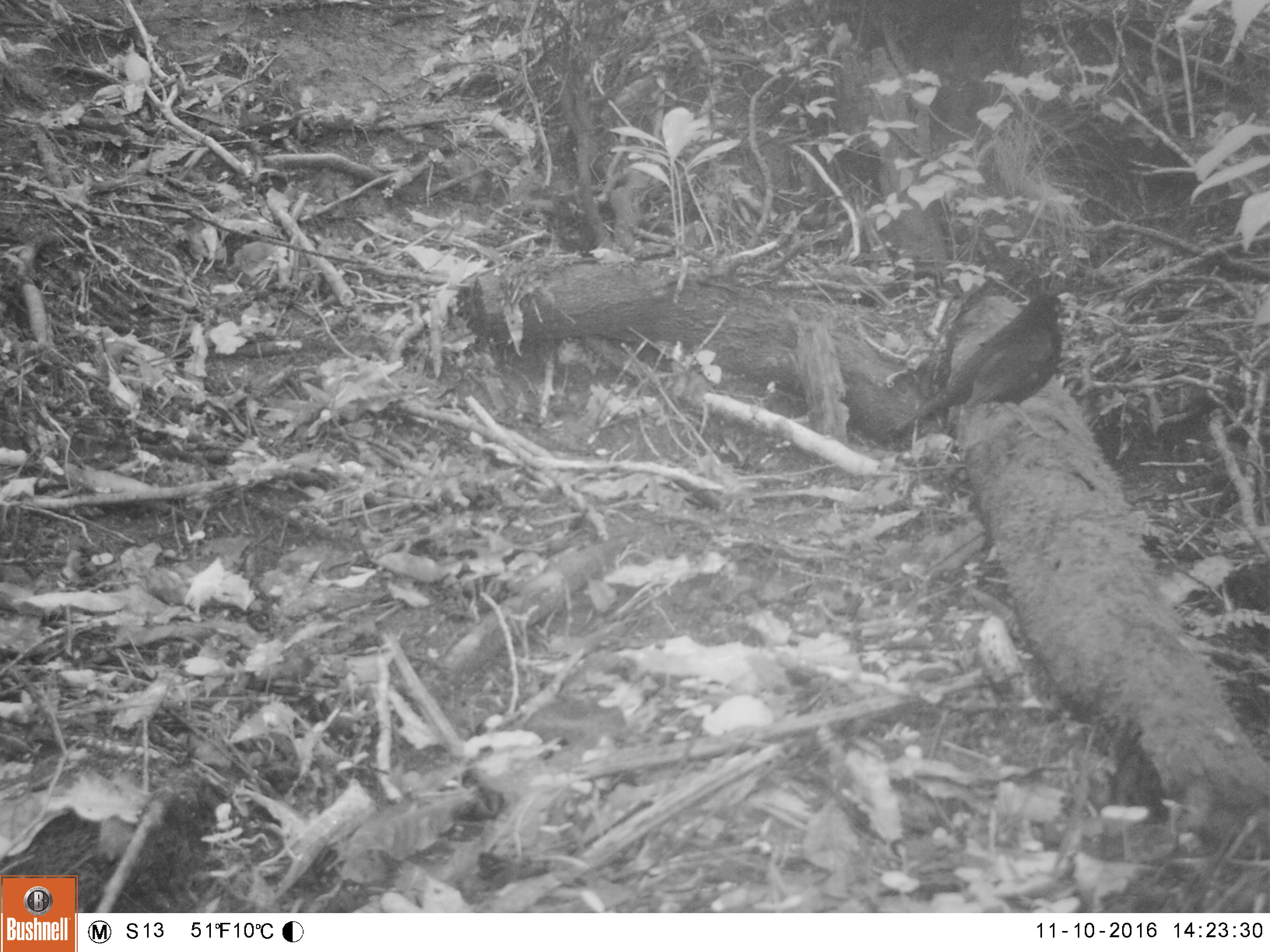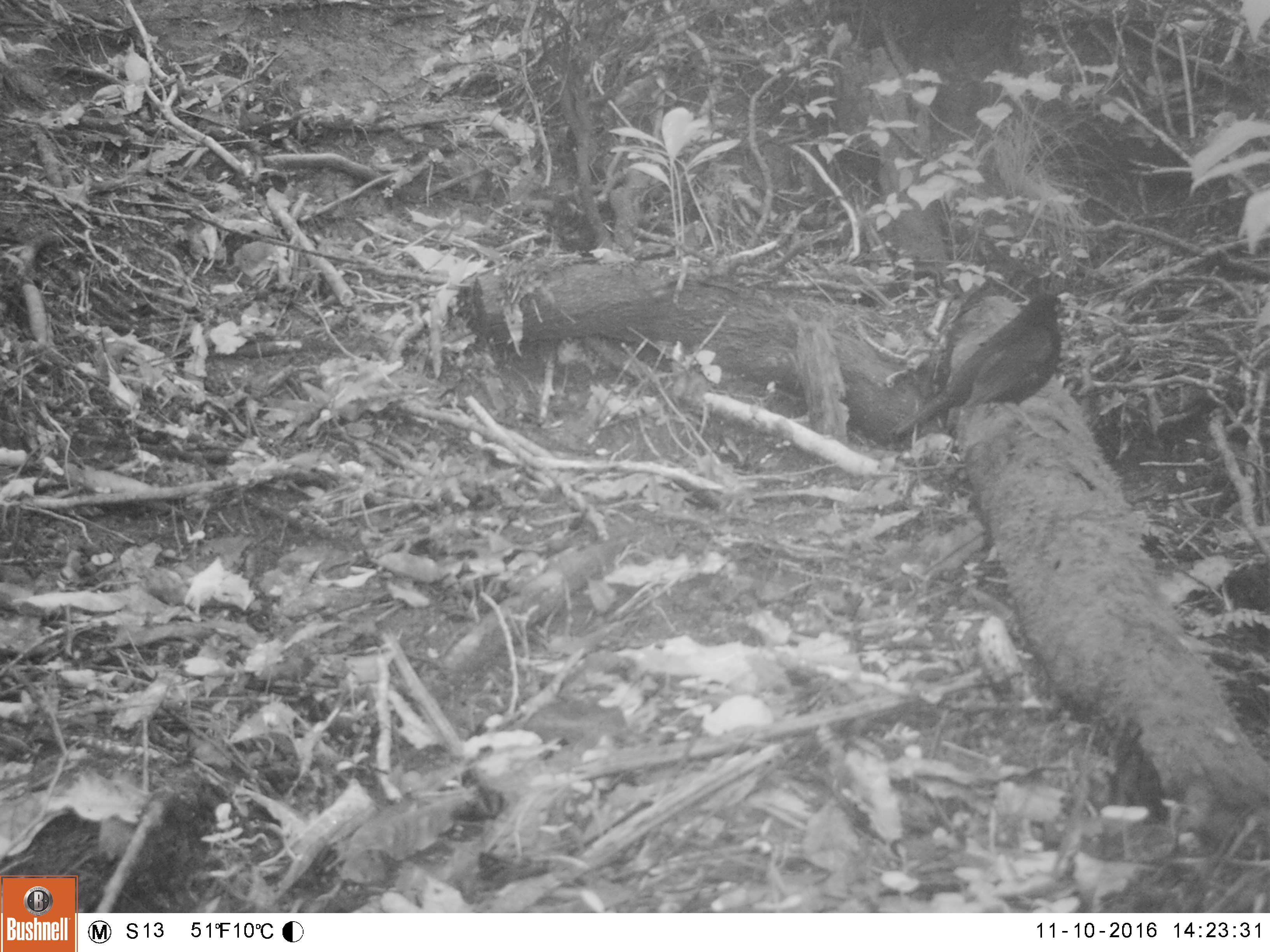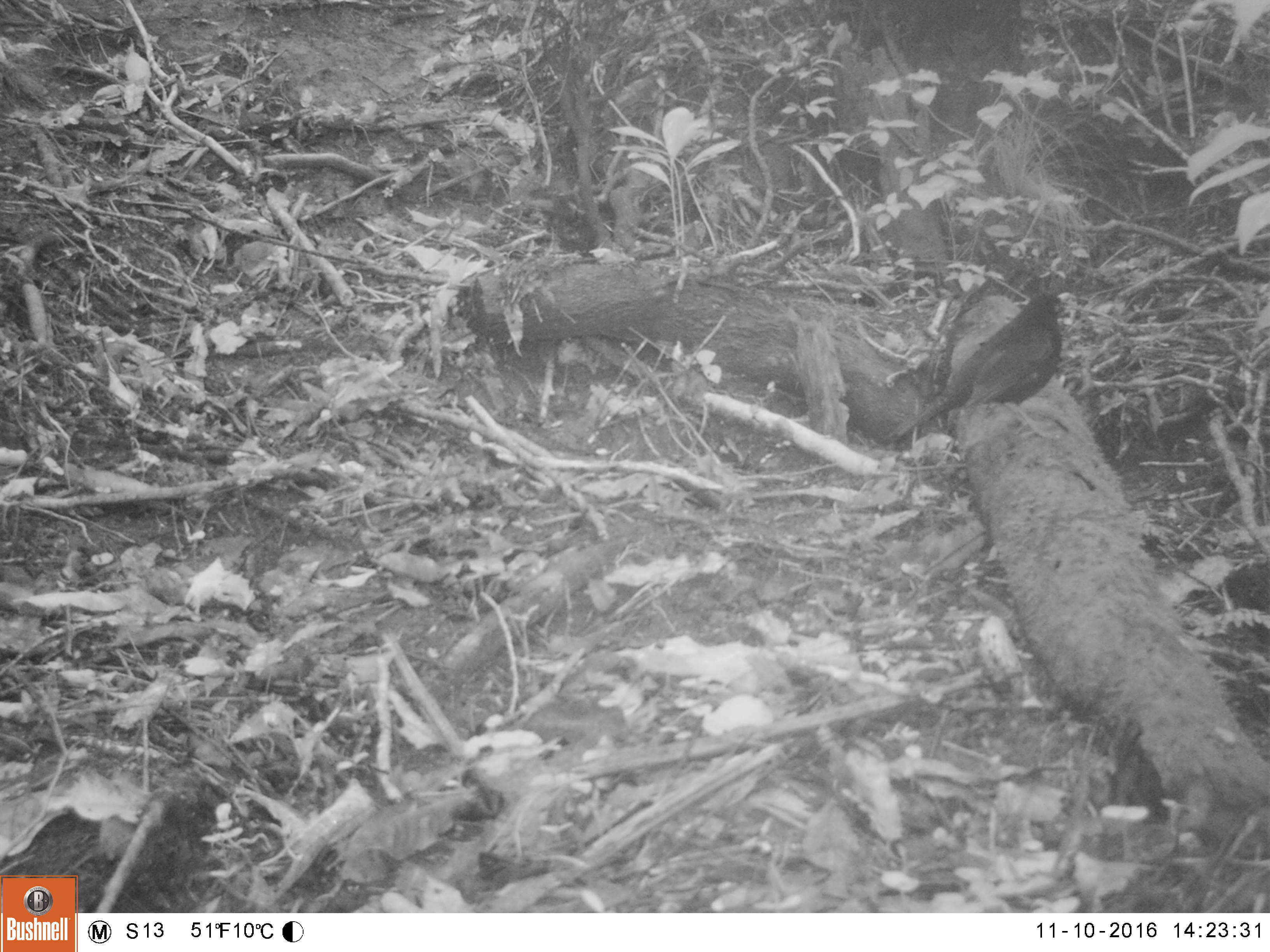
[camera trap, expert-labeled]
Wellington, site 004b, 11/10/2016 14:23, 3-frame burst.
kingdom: Animalia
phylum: Chordata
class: Aves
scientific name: Aves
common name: bird